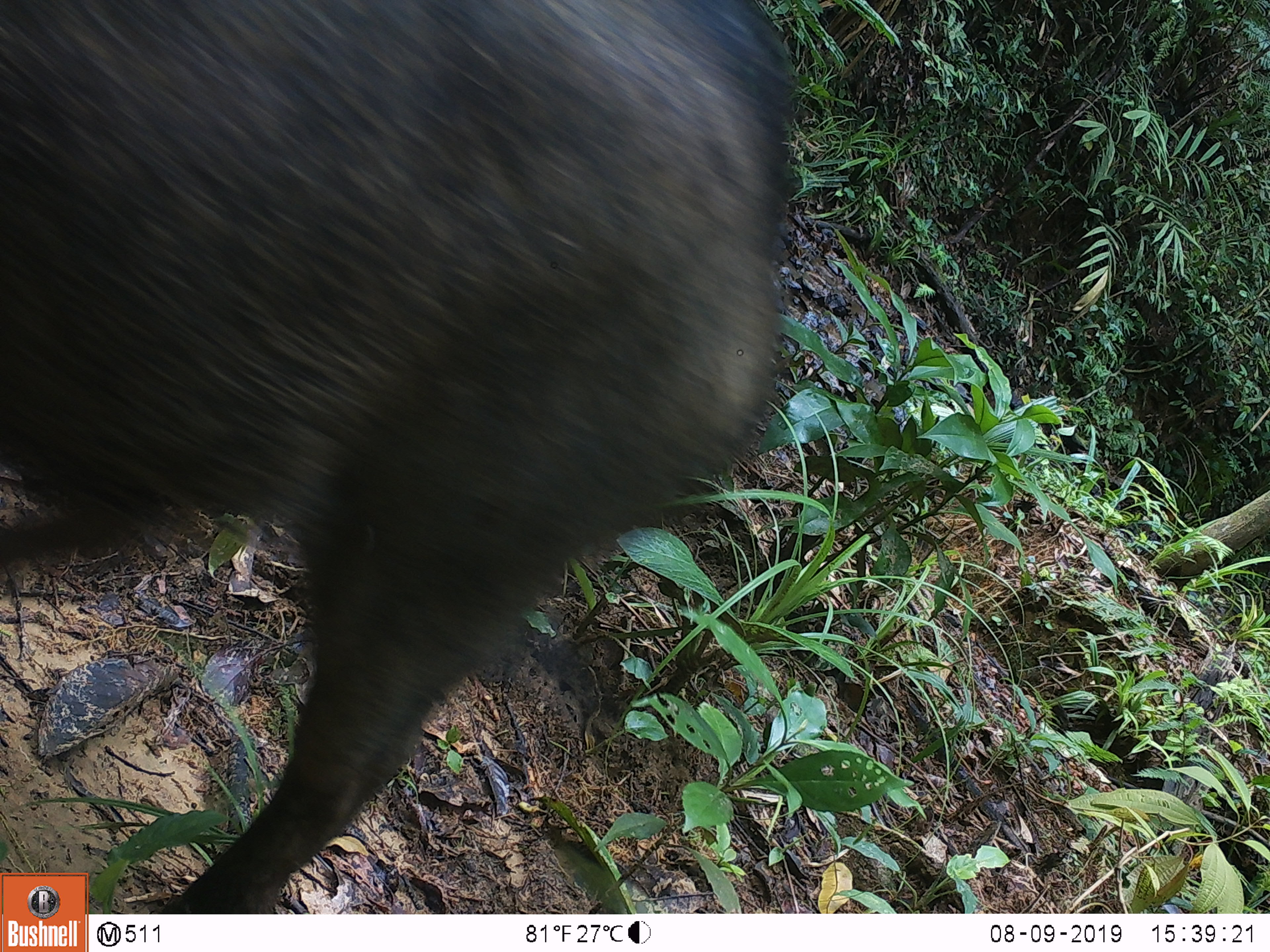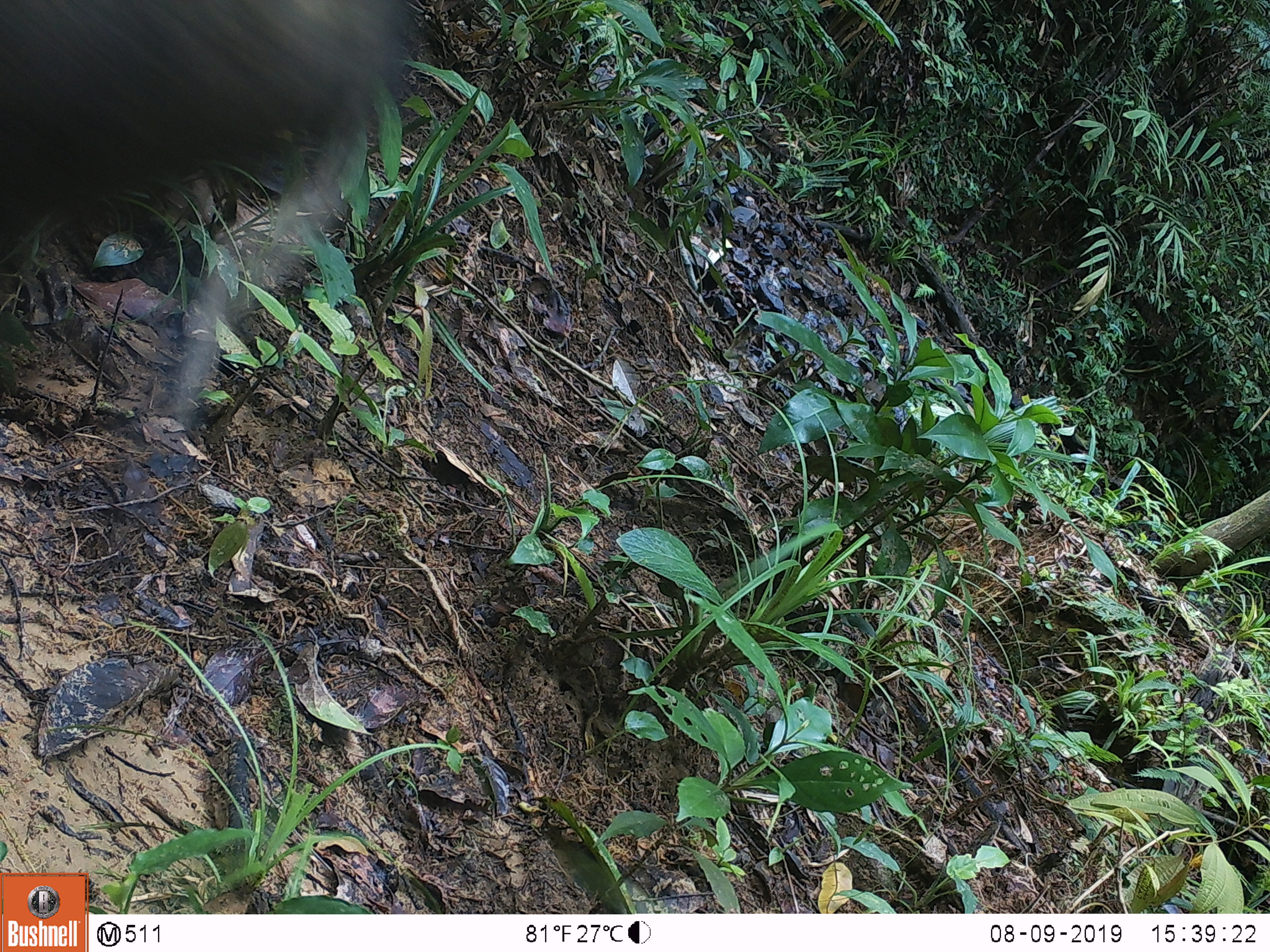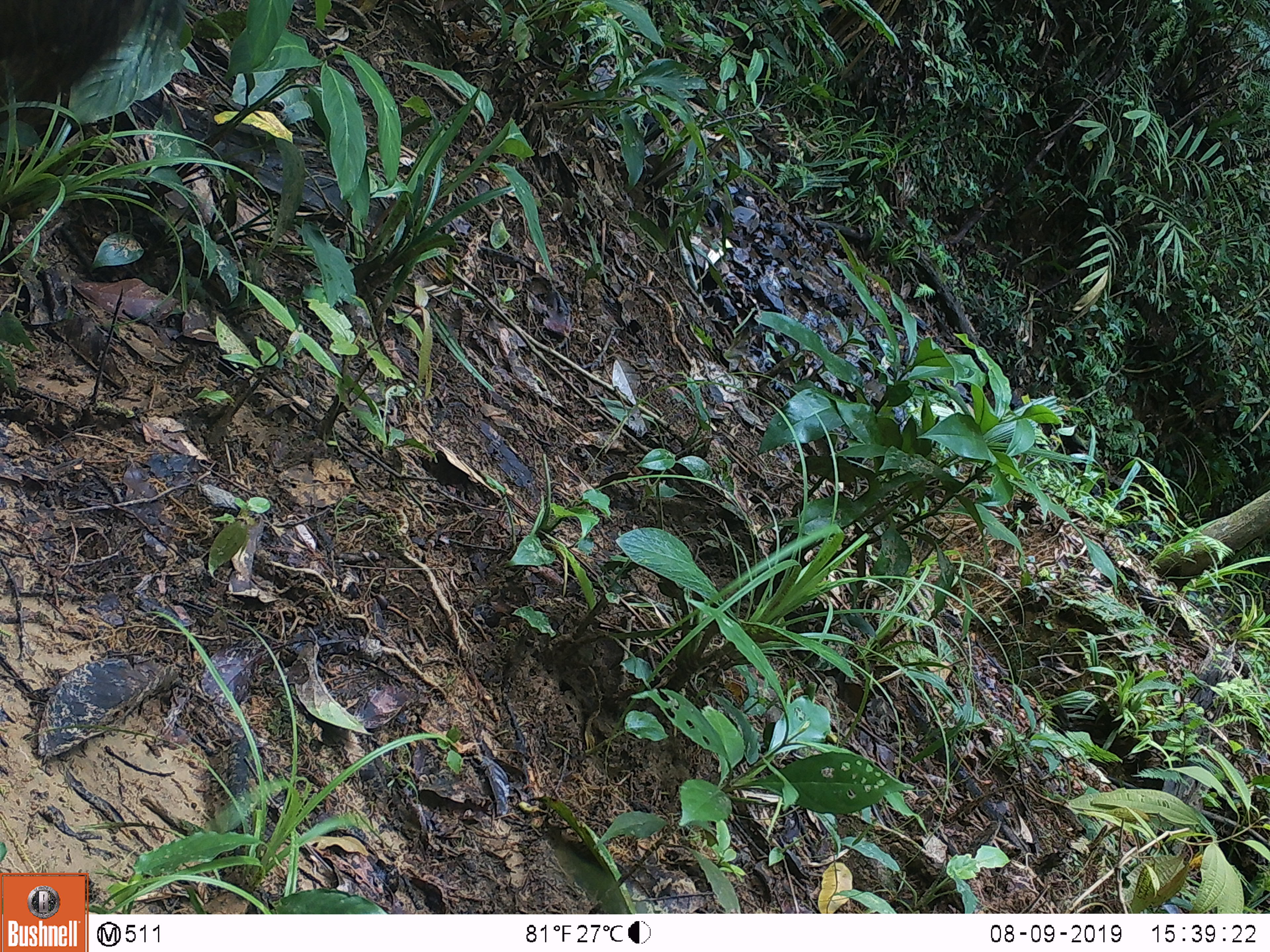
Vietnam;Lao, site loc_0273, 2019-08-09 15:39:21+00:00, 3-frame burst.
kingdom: Animalia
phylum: Chordata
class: Mammalia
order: Artiodactyla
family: Suidae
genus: Sus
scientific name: Sus scrofa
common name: eurasian wild pig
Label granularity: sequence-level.